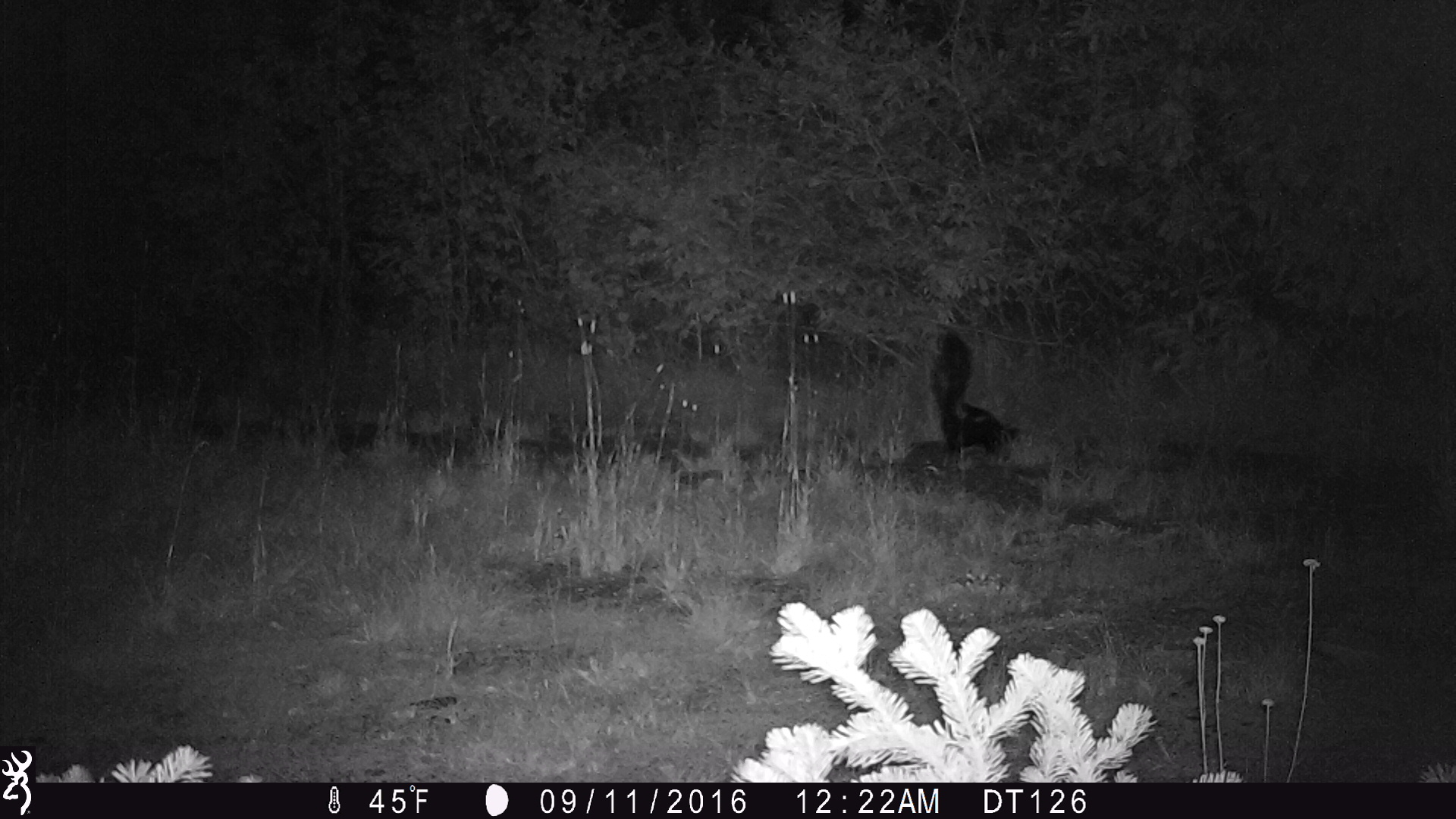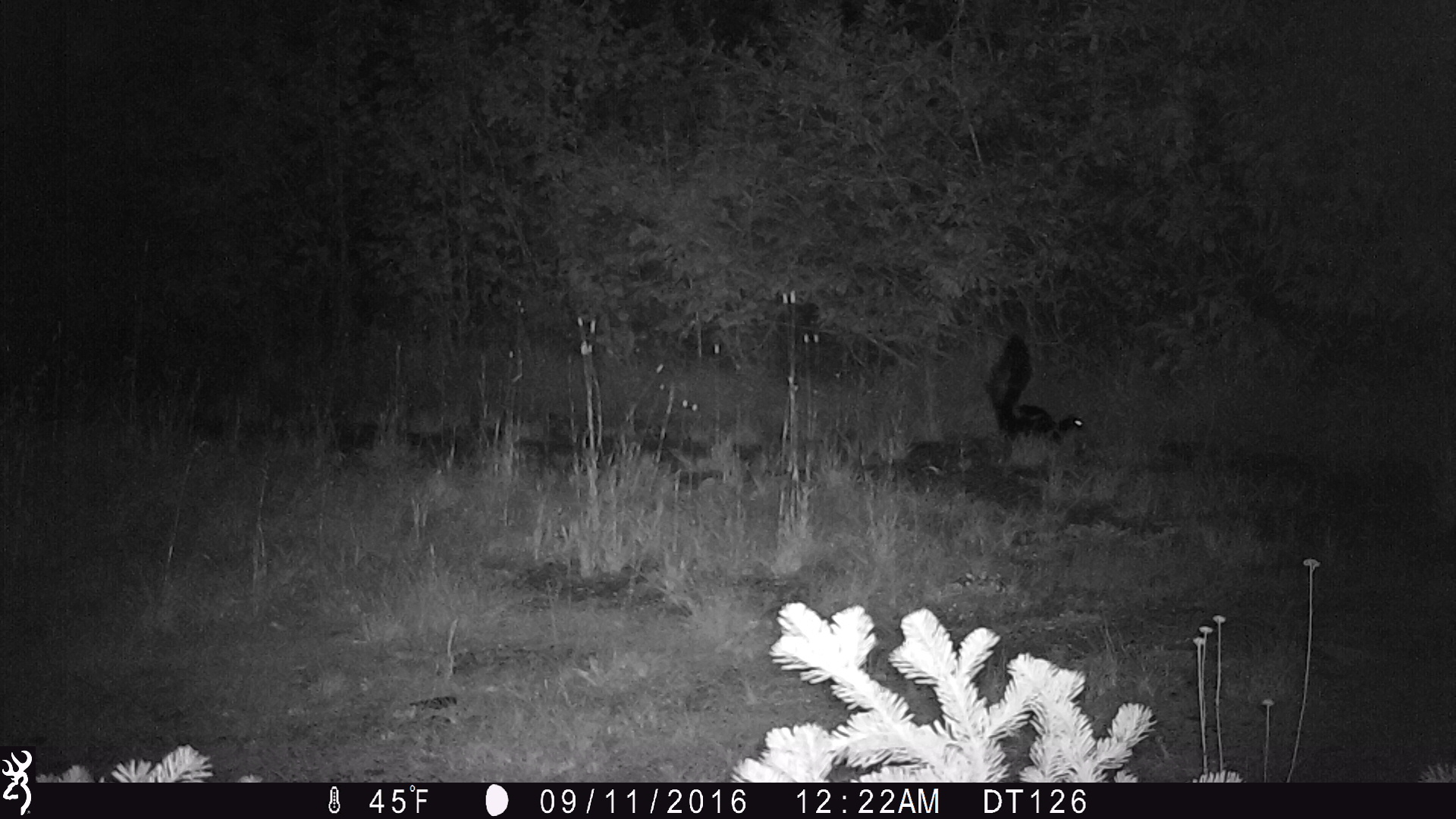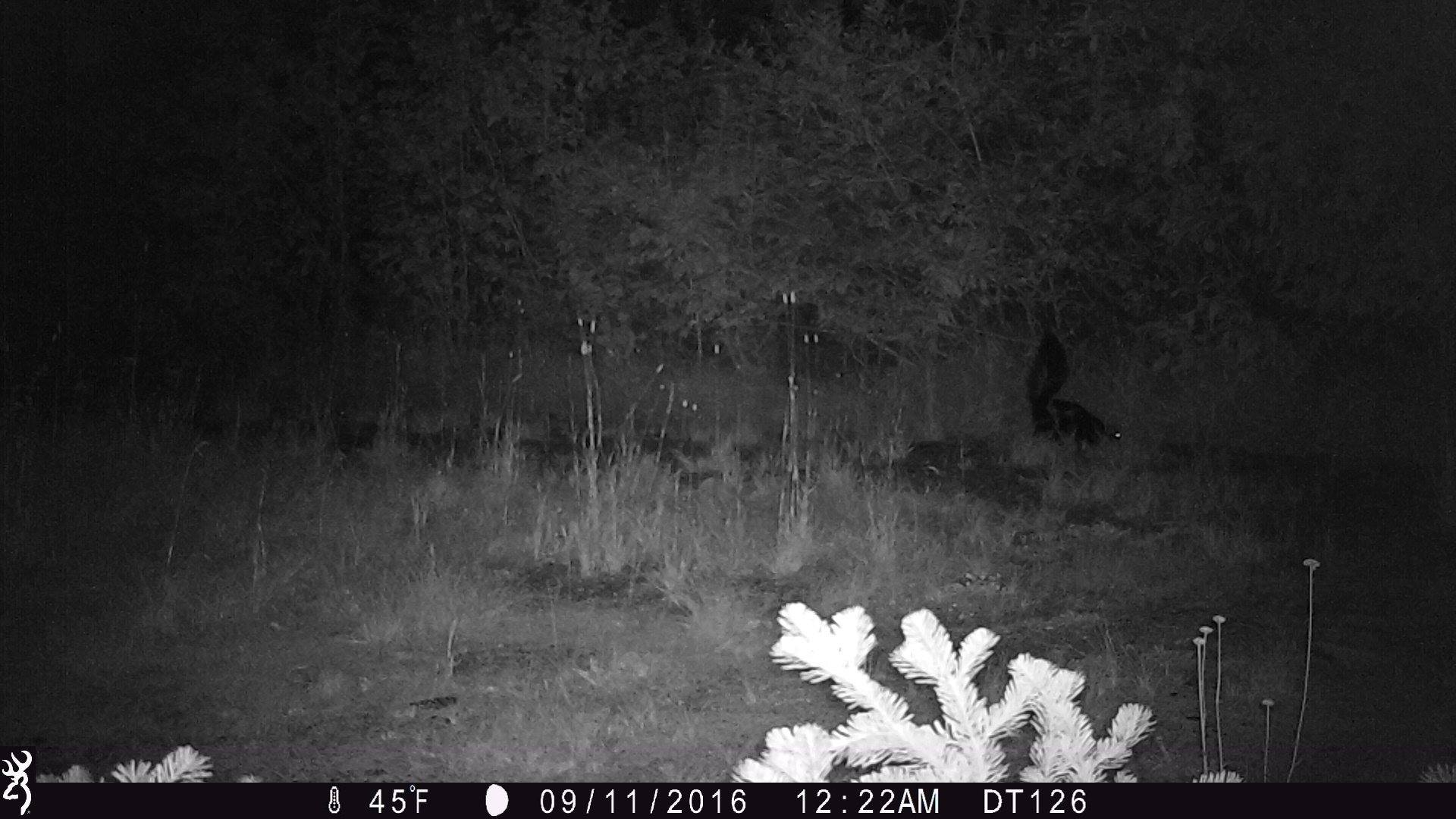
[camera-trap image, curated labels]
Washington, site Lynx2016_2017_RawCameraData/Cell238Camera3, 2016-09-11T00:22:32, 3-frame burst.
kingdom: Animalia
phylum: Chordata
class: Mammalia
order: Carnivora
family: Mephitidae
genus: Mephitis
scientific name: Mephitis mephitis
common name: striped skunk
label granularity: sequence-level